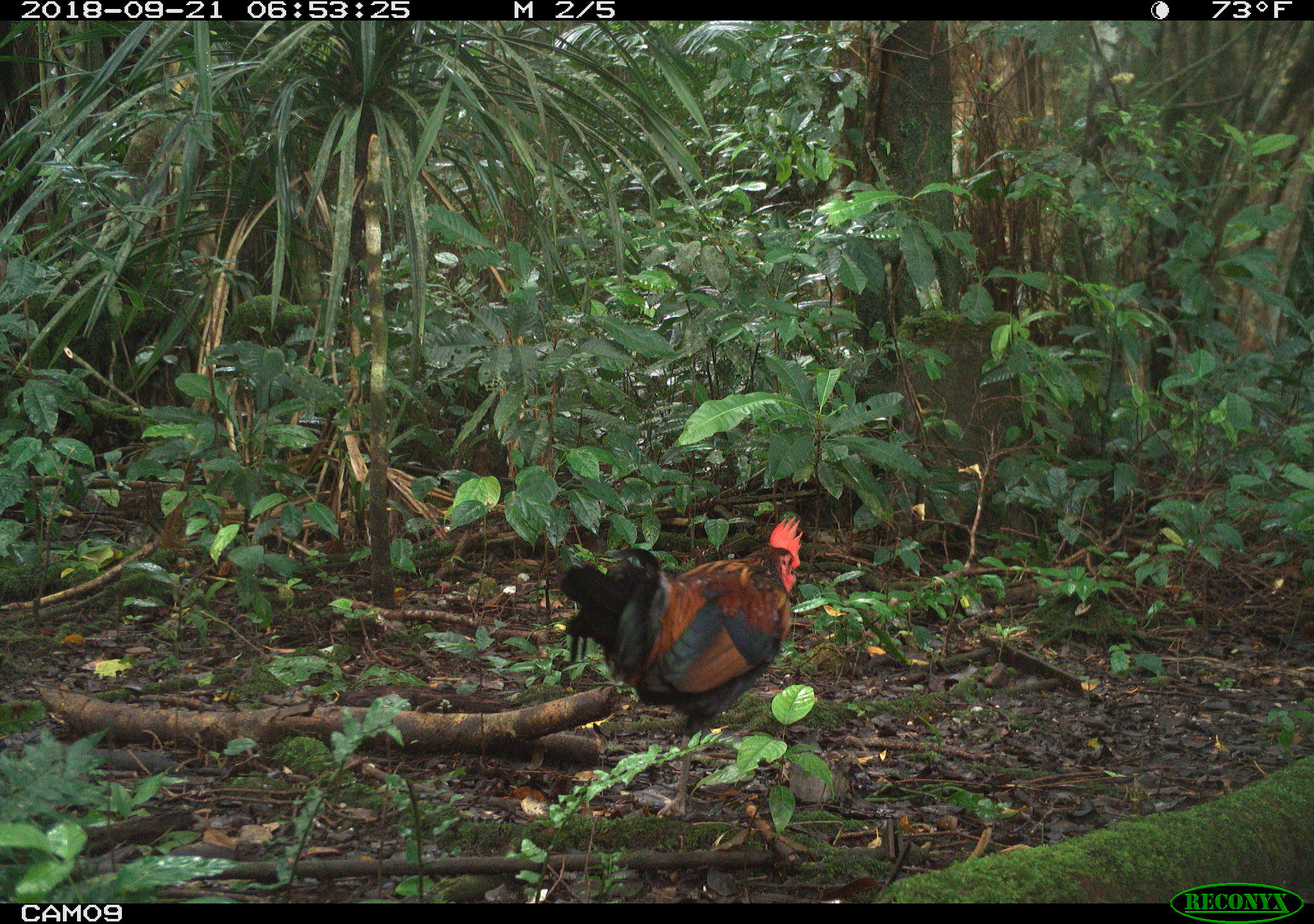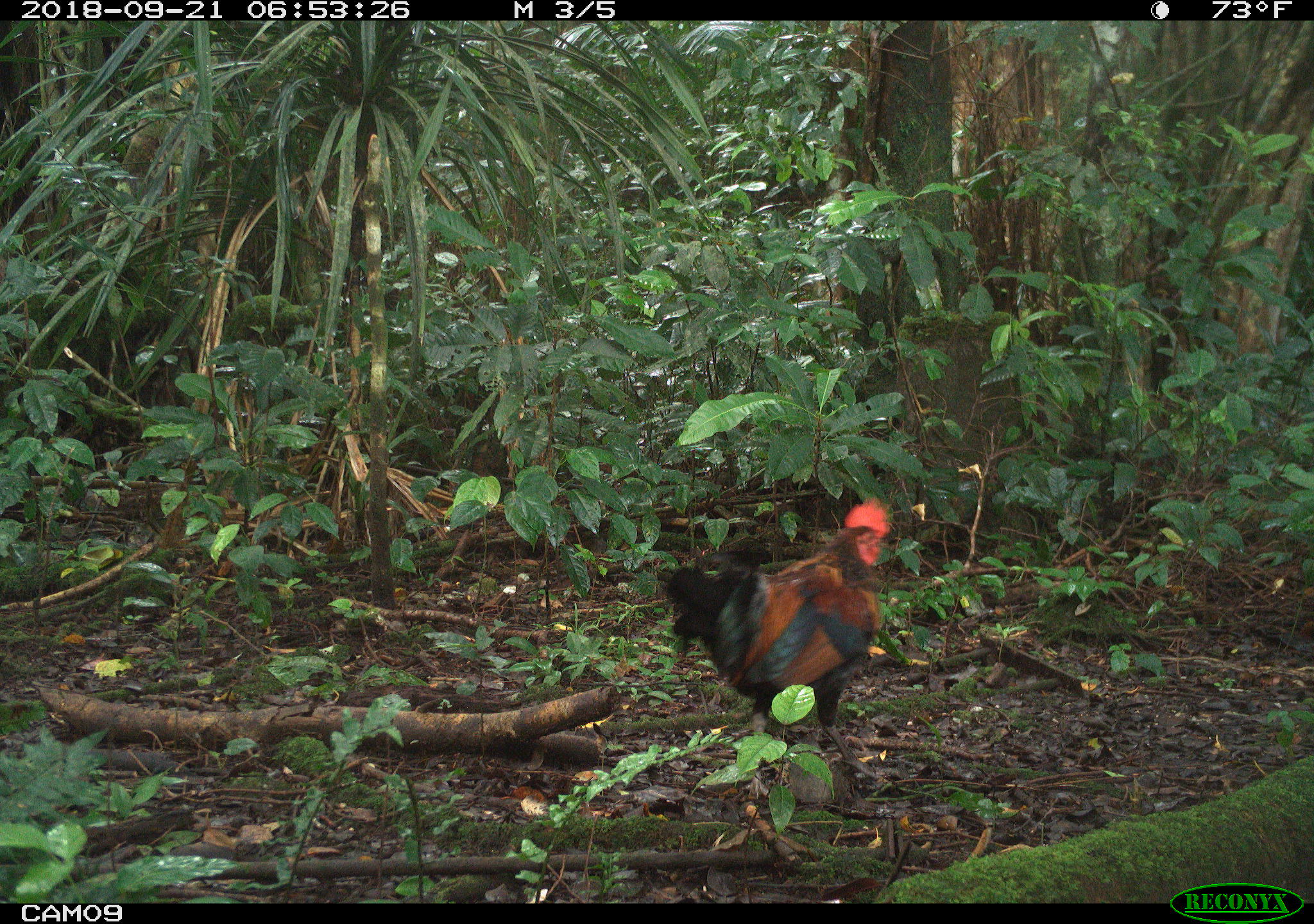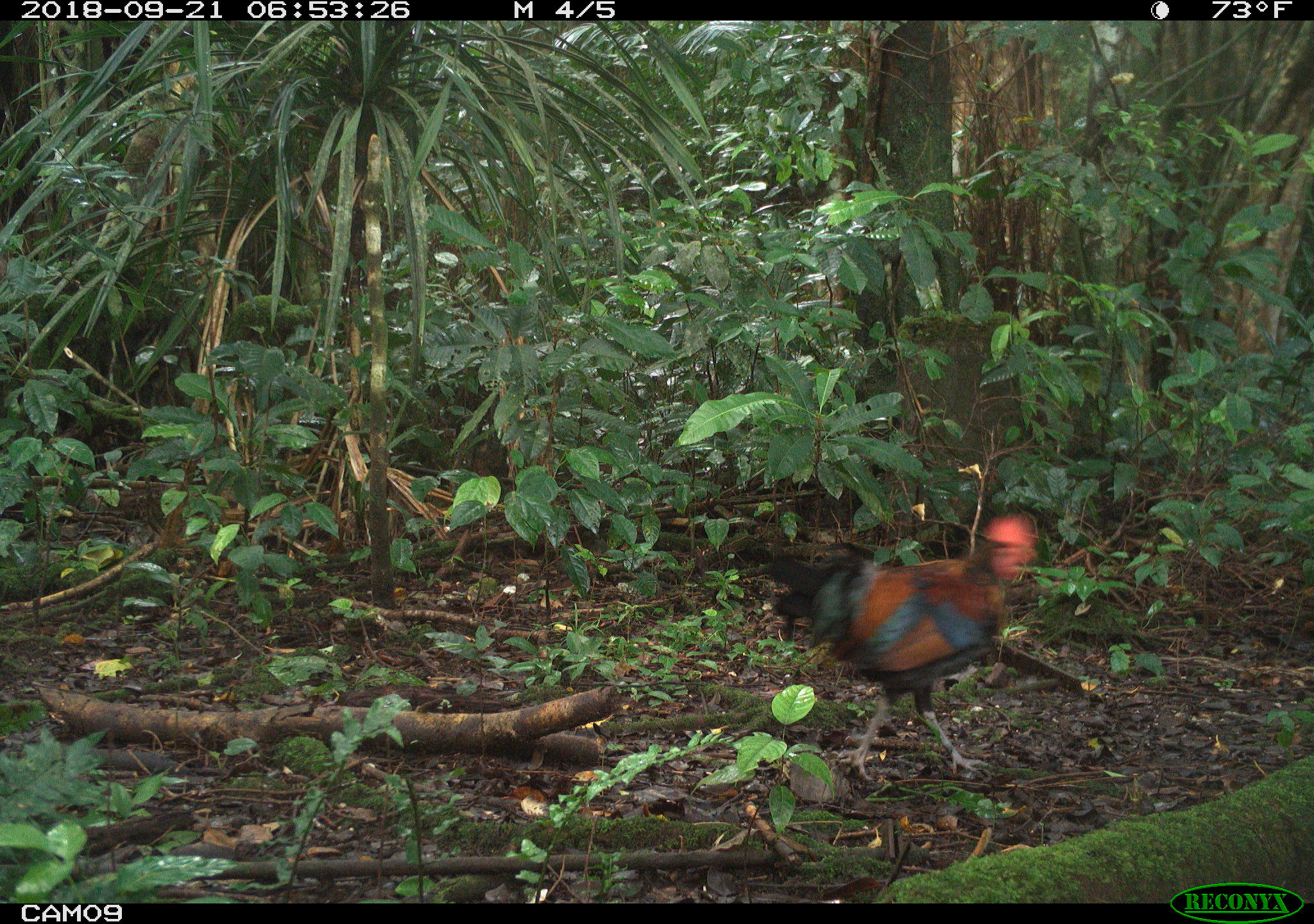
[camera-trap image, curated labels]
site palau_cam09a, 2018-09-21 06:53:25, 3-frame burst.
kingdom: Animalia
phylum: Chordata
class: Aves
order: Galliformes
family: Phasianidae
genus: Gallus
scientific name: Gallus gallus domesticus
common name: rooster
Rooster (Gallus gallus domesticus).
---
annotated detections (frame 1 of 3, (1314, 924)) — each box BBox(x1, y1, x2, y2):
rooster: BBox(556, 513, 804, 826)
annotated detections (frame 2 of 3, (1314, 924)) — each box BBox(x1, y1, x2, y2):
rooster: BBox(655, 497, 892, 794)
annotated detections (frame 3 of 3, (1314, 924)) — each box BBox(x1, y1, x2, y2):
rooster: BBox(741, 511, 1042, 789)